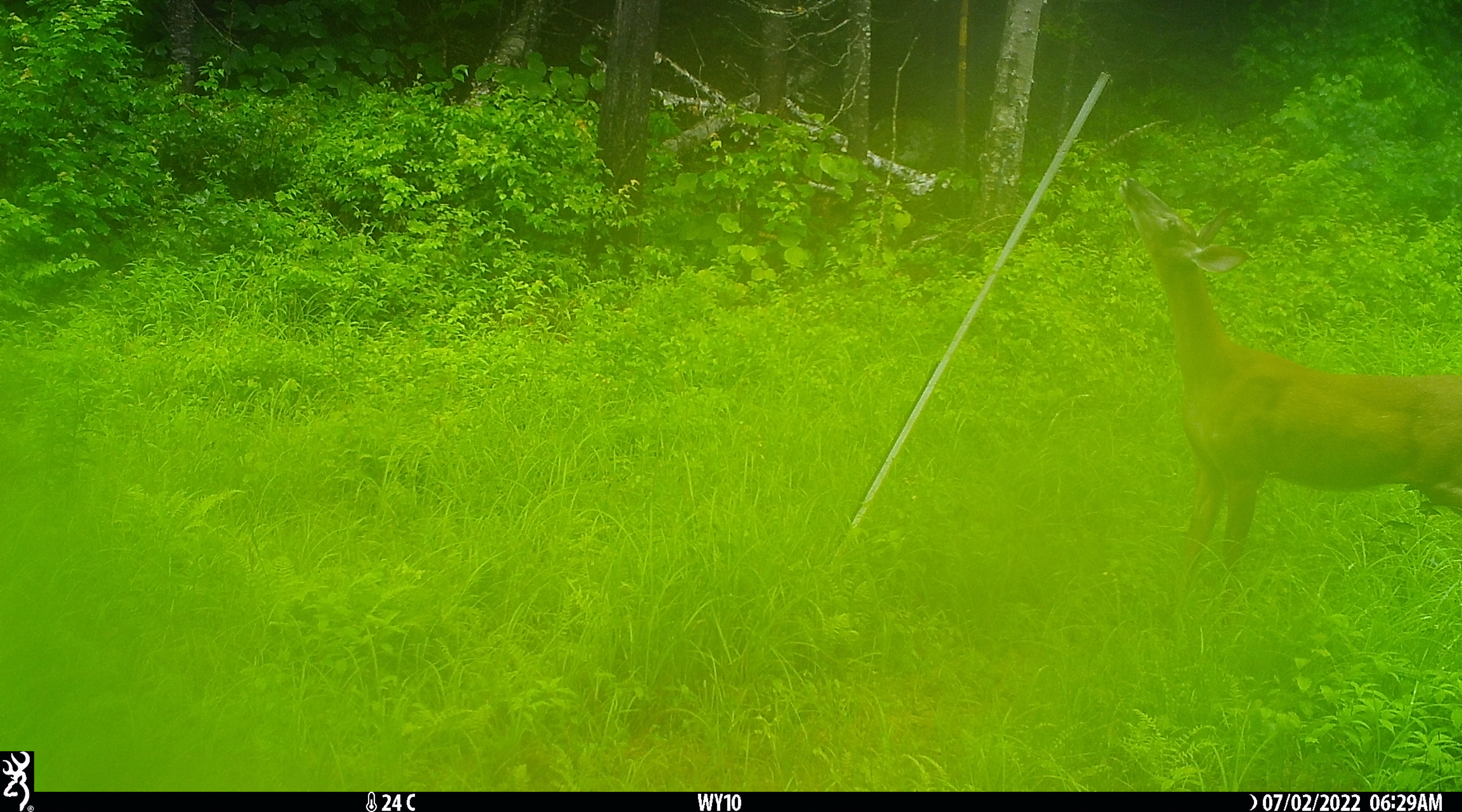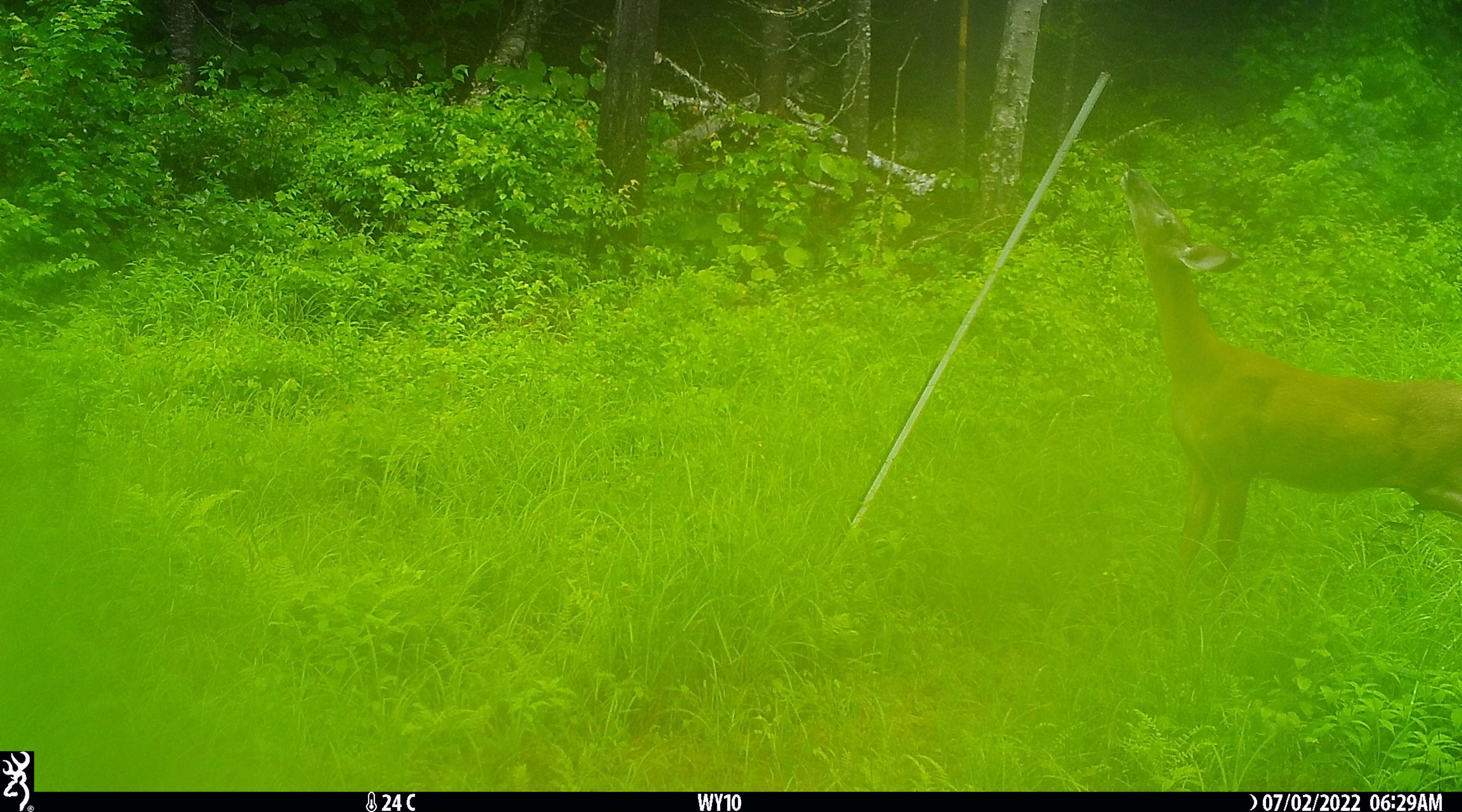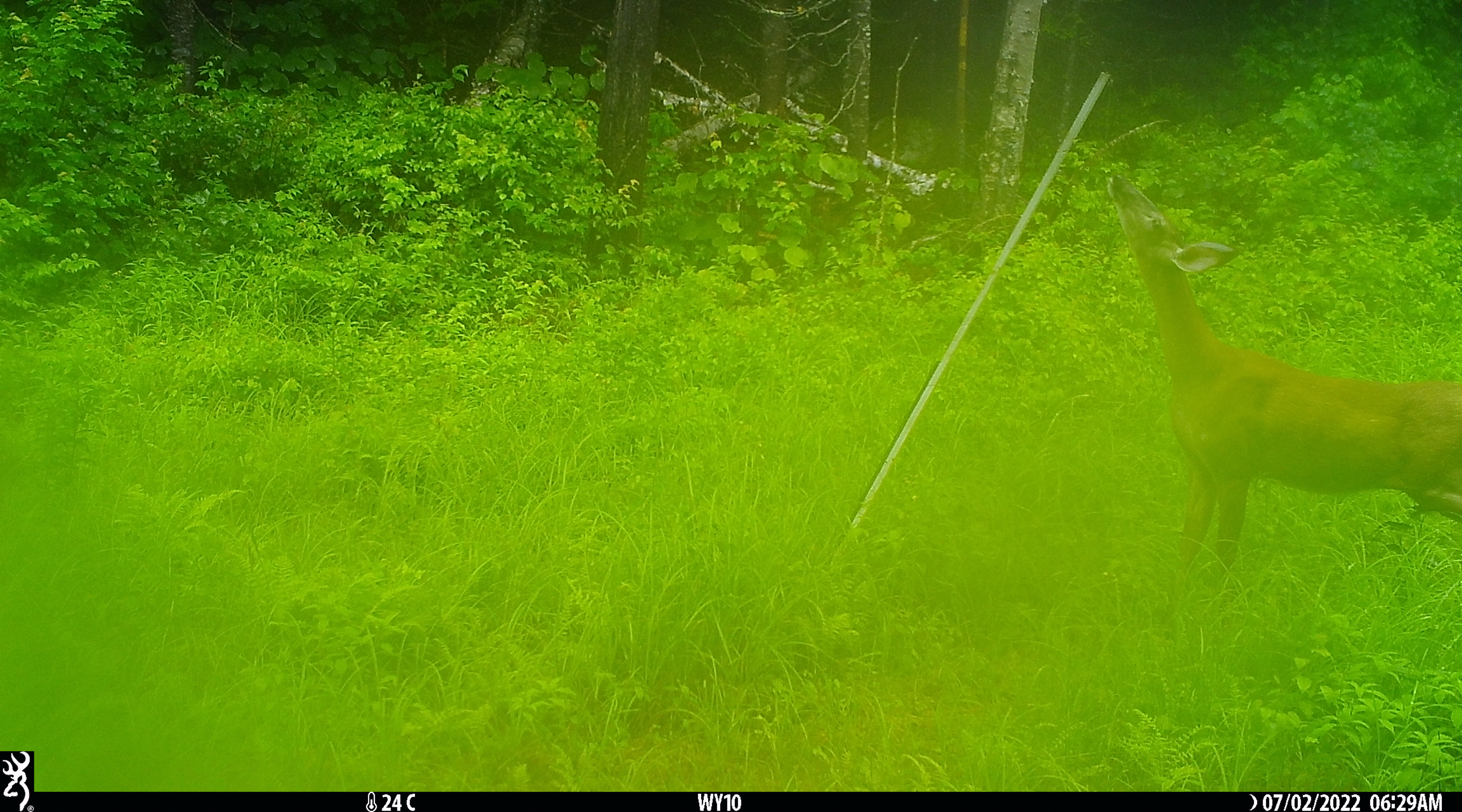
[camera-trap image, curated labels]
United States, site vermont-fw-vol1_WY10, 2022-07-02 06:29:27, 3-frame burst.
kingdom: Animalia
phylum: Chordata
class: Mammalia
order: Artiodactyla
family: Cervidae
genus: Odocoileus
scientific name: Odocoileus virginianus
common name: white-tailed deer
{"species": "white-tailed deer (Odocoileus virginianus)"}